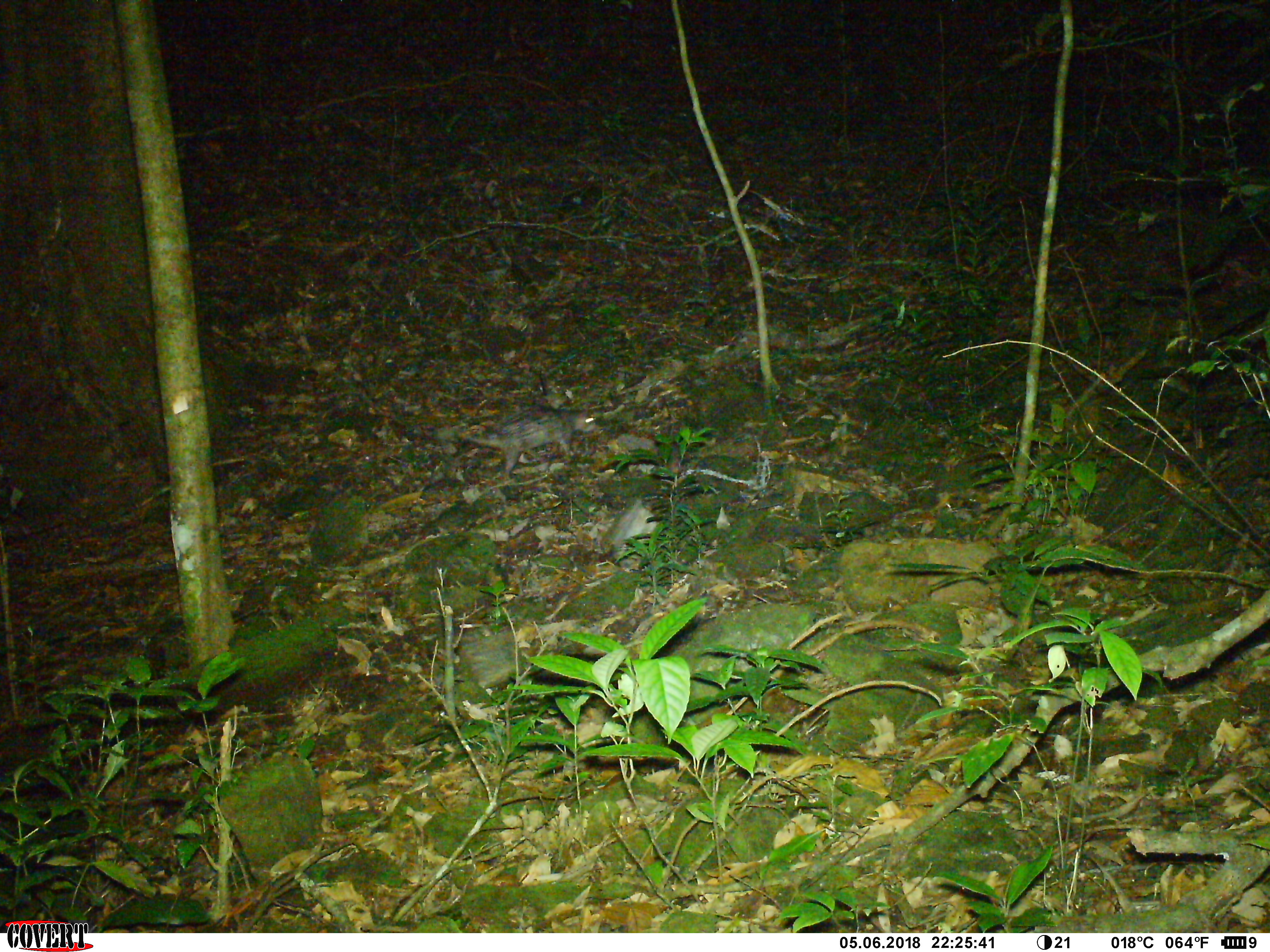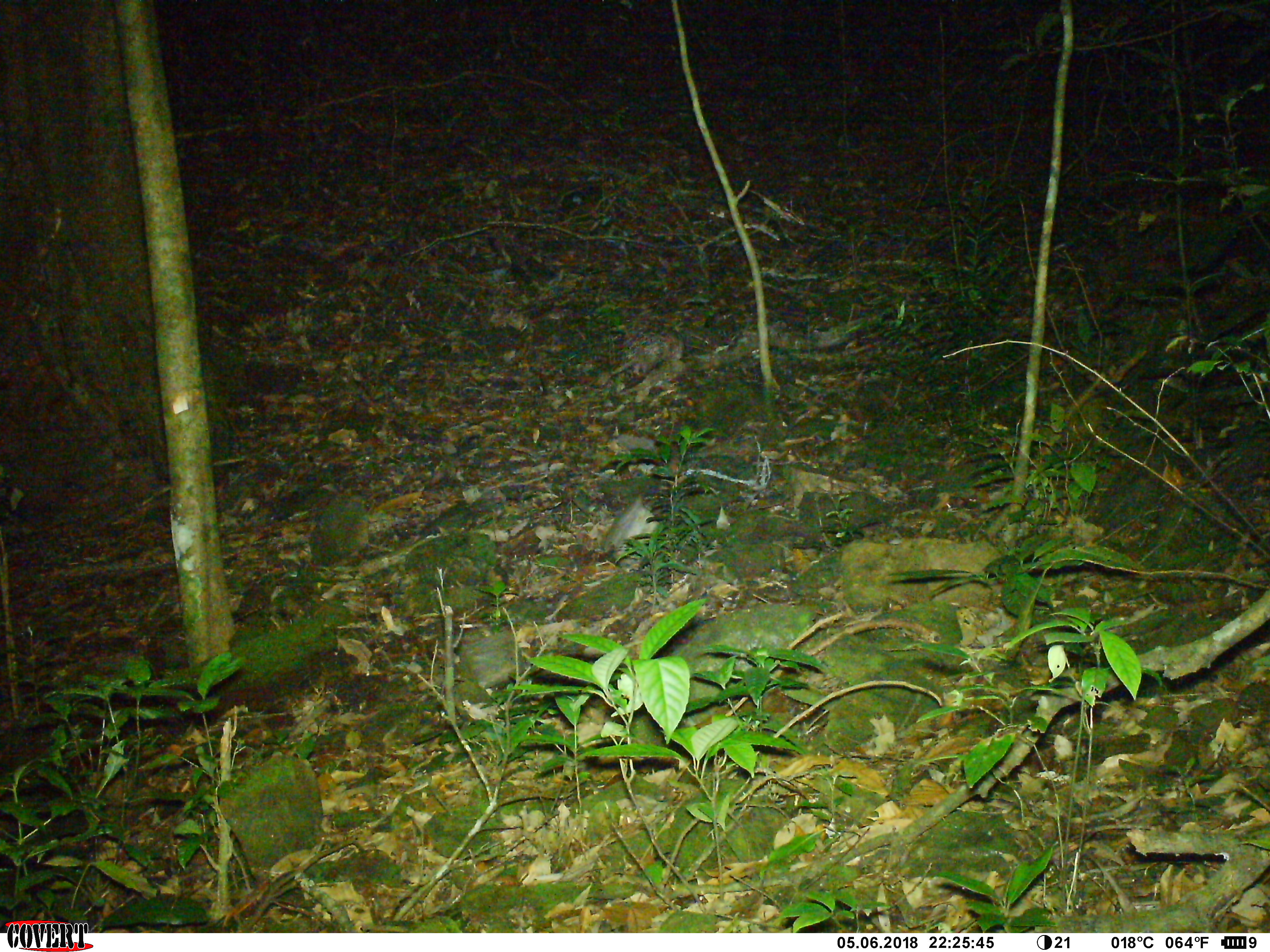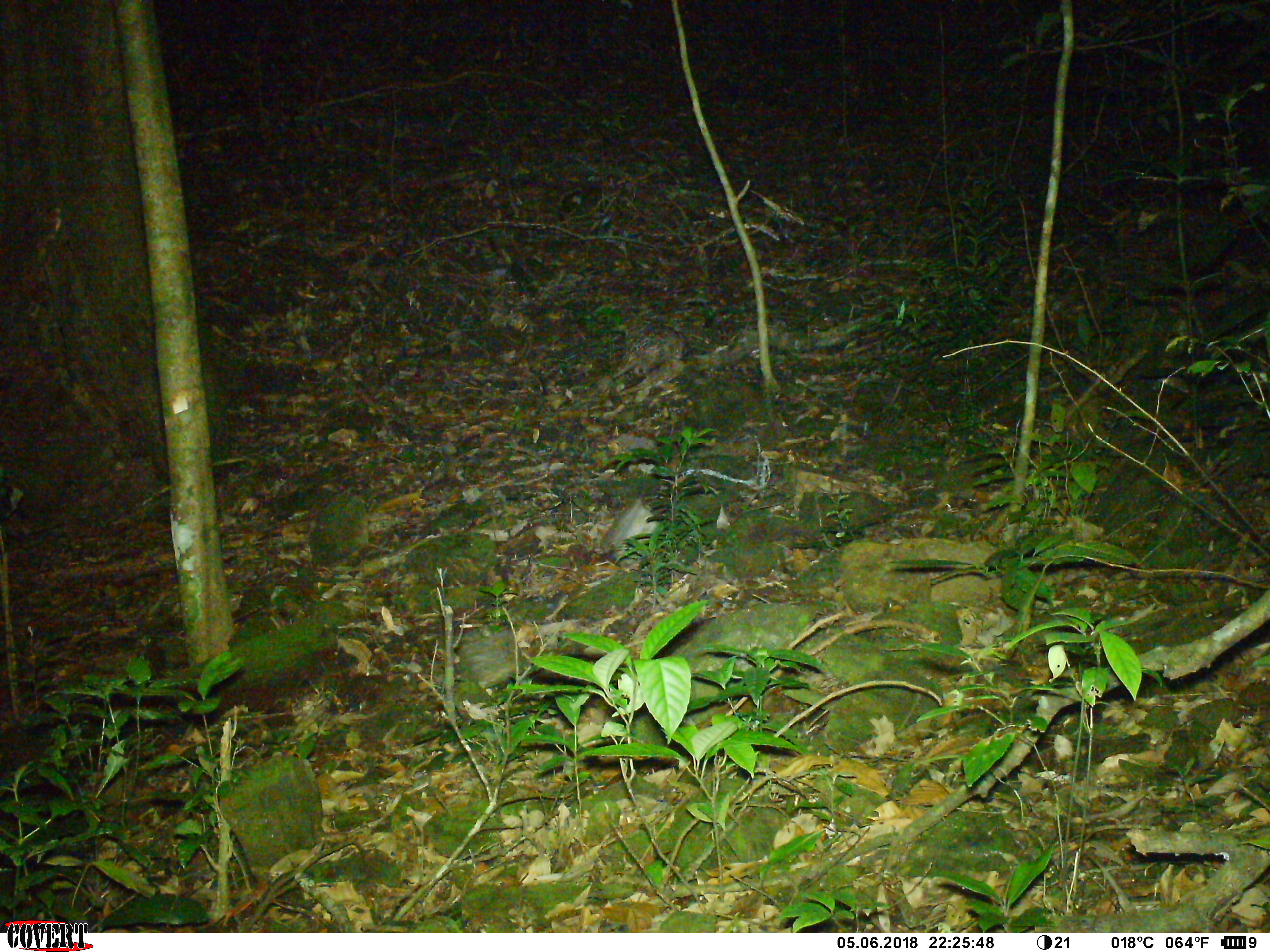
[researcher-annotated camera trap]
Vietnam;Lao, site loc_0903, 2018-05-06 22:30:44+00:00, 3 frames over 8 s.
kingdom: Animalia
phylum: Chordata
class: Mammalia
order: Rodentia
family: Hystricidae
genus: Atherurus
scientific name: Atherurus macrourus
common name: asiatic brush-tailed porcupine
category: asiatic brush tailed porcupine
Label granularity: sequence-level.